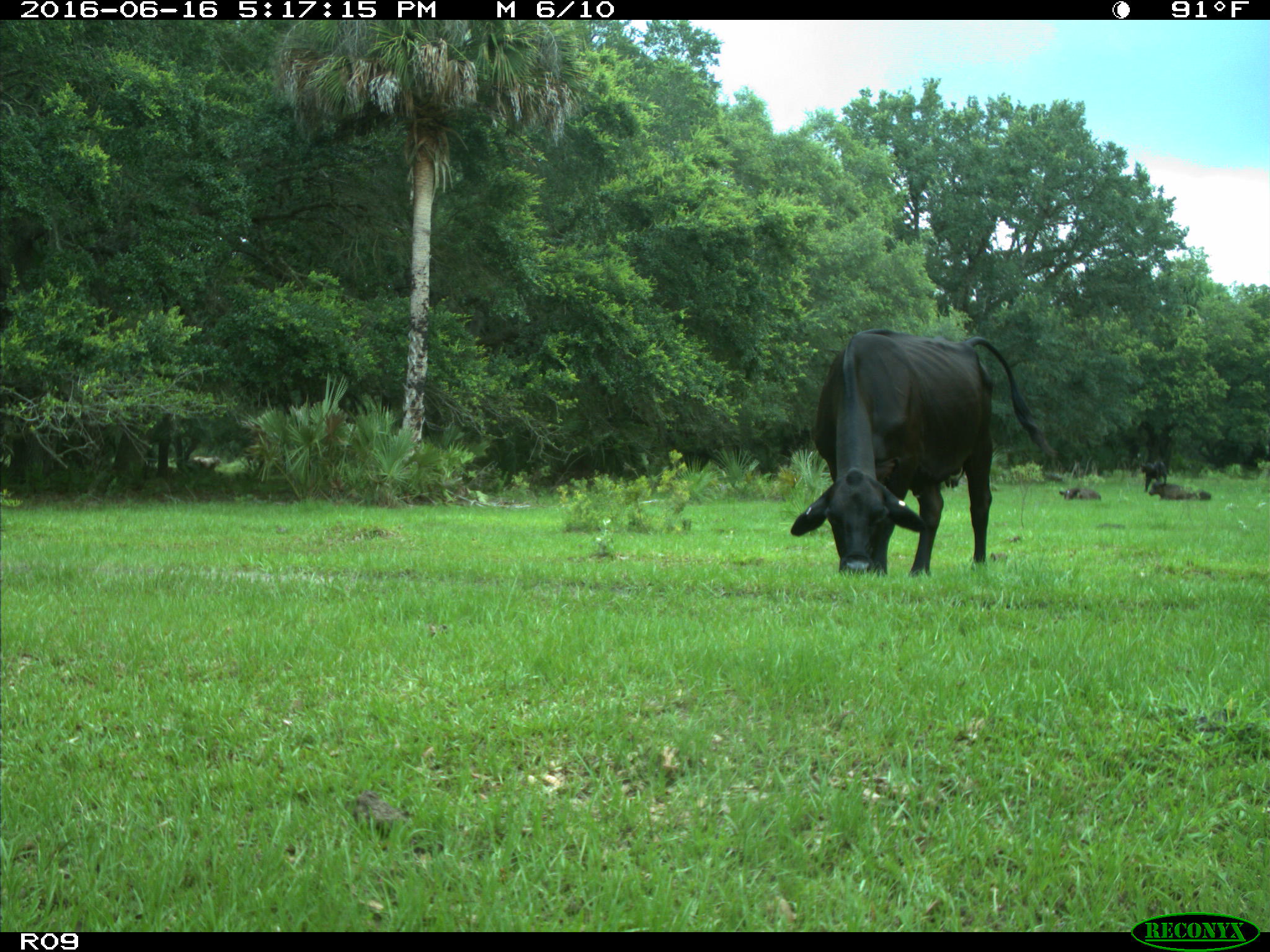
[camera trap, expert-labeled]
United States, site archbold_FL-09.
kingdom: Animalia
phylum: Chordata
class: Mammalia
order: Artiodactyla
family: Bovidae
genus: Bos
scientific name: Bos taurus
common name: domestic cow